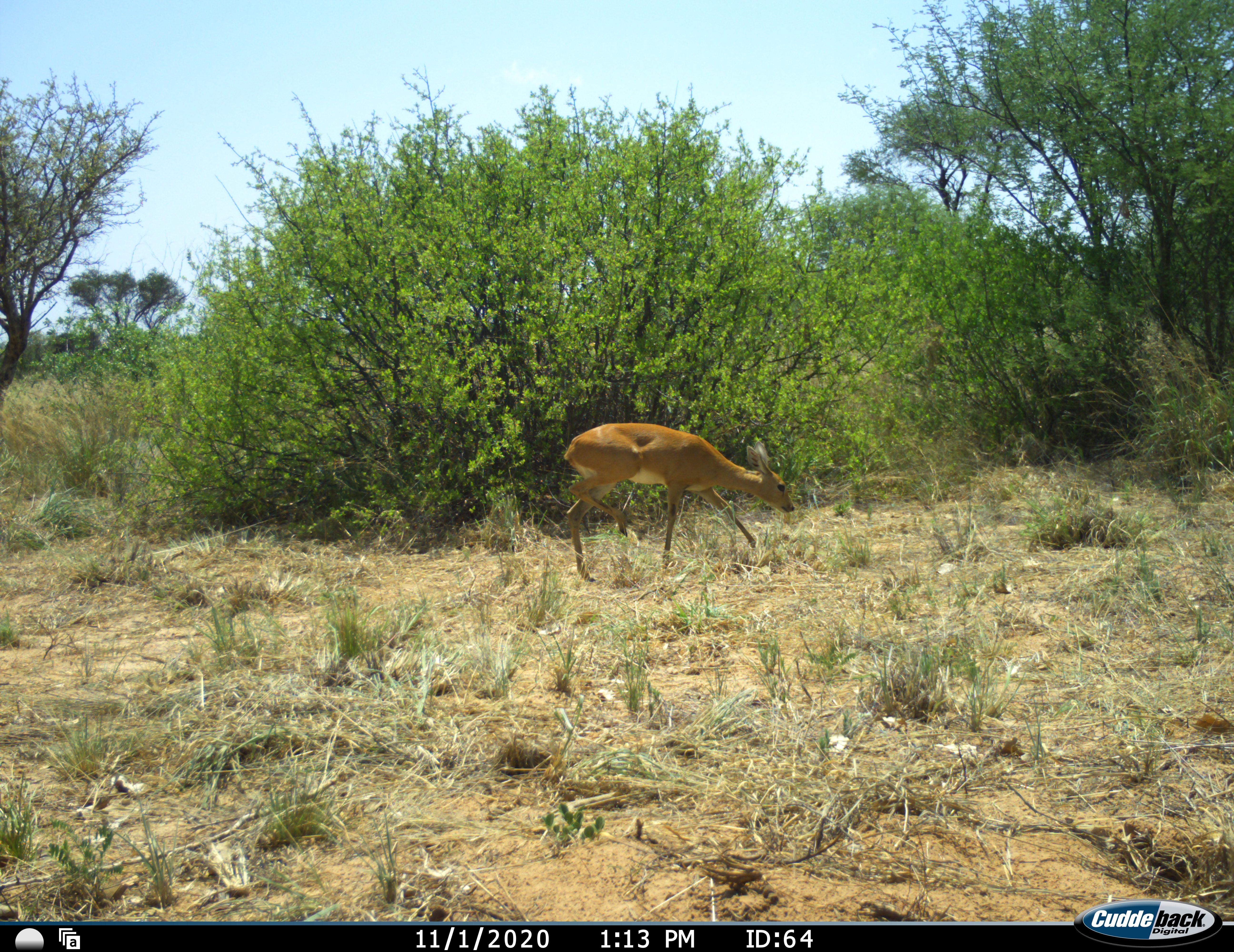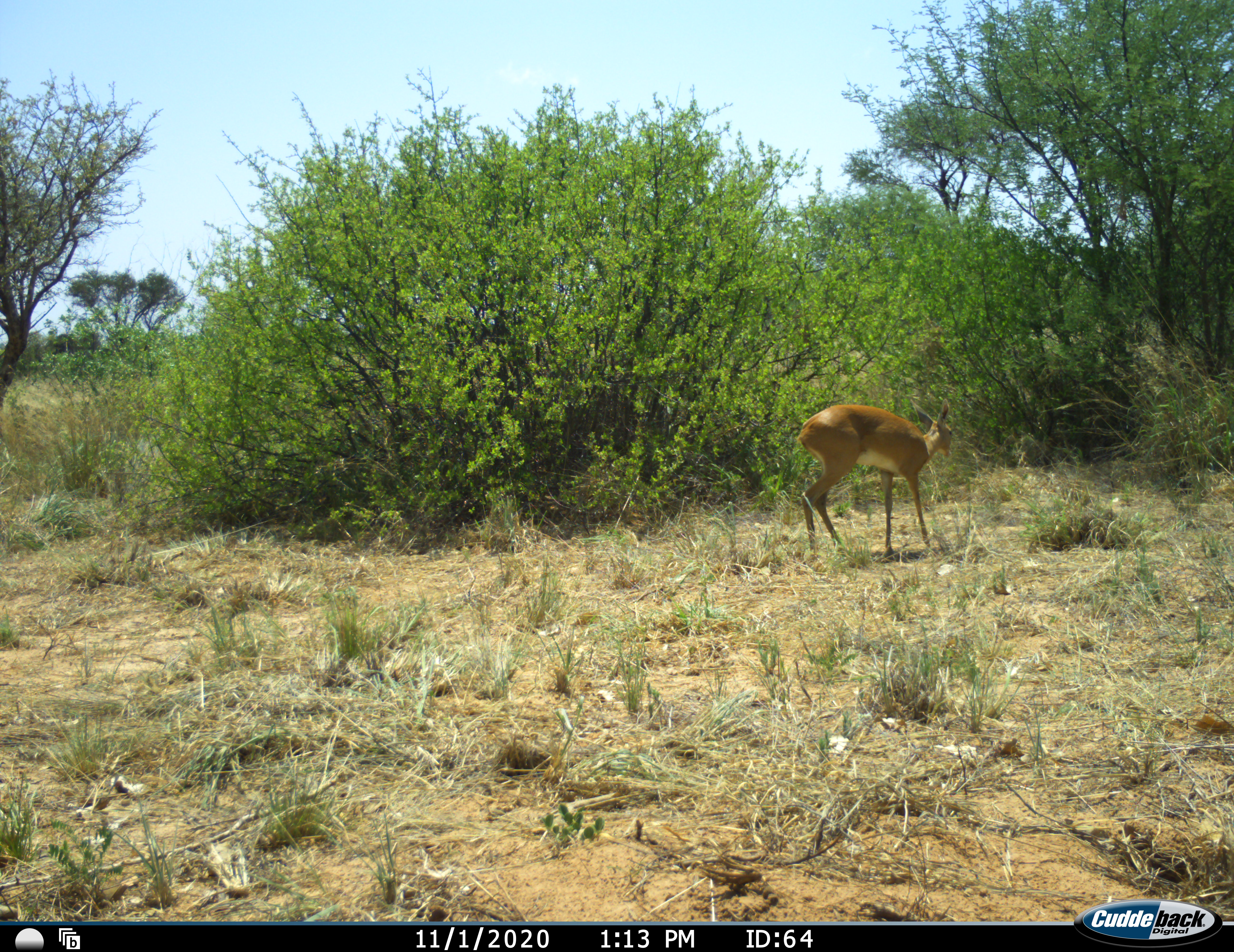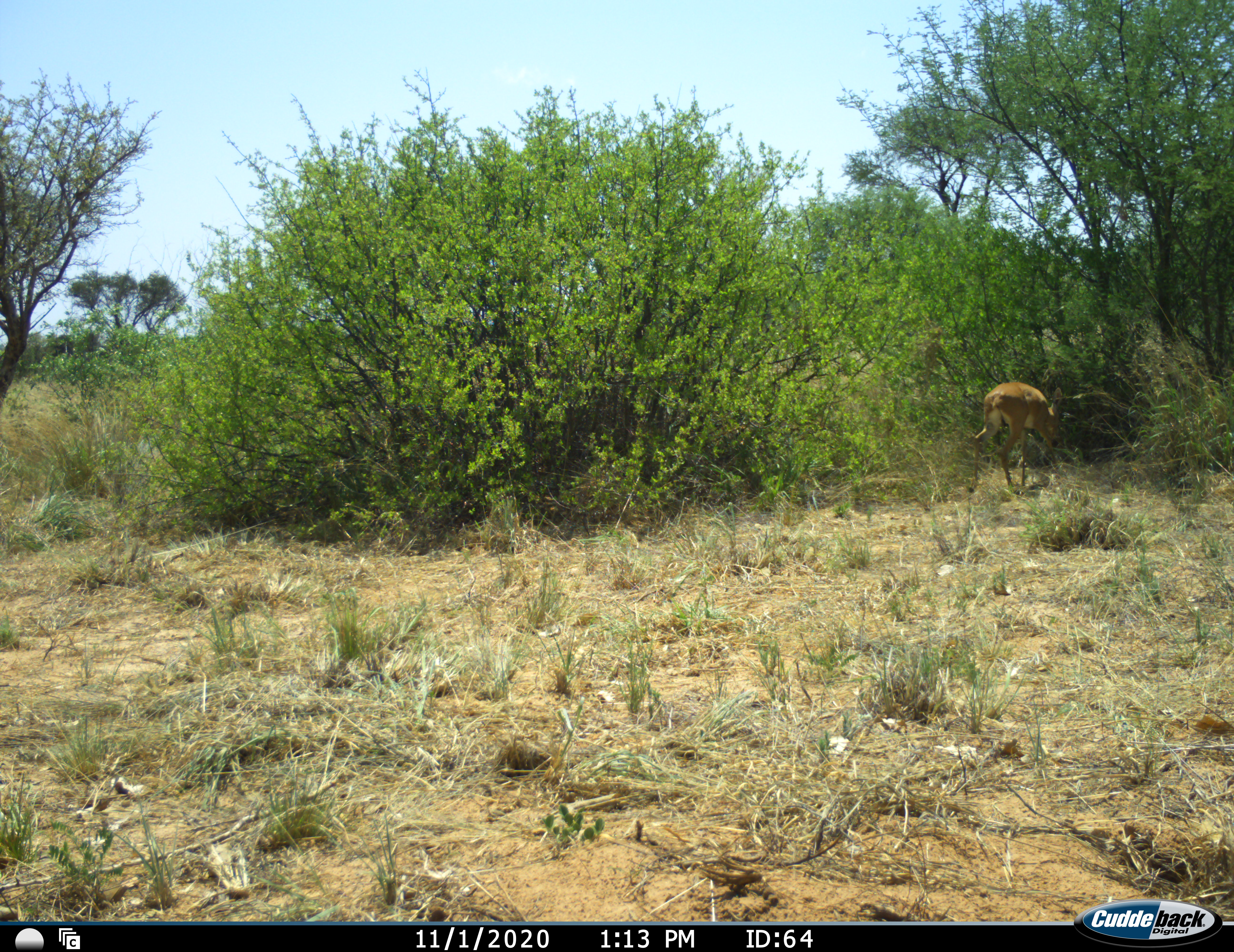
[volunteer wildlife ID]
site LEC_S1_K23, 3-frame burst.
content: unidentified animal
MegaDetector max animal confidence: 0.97